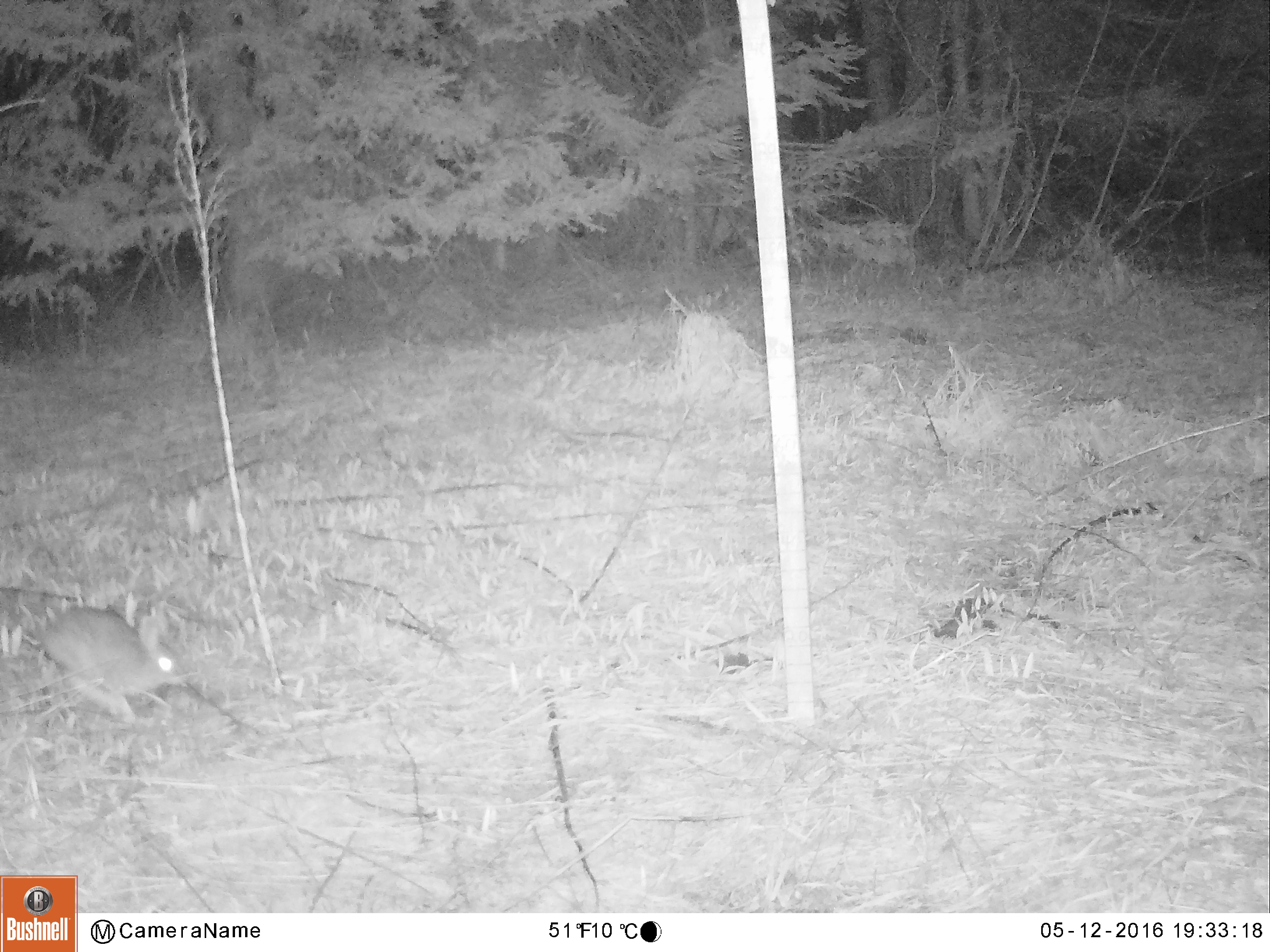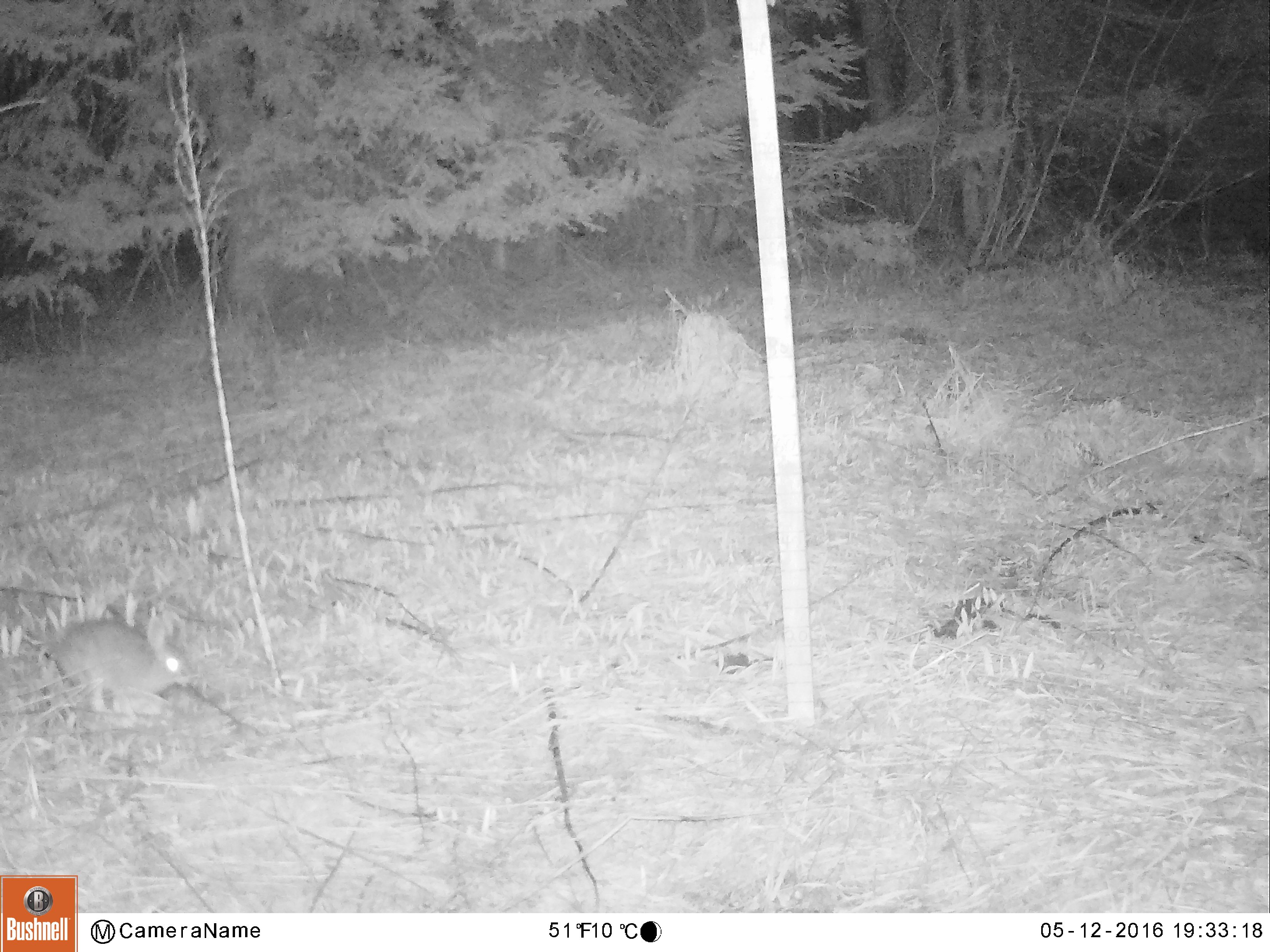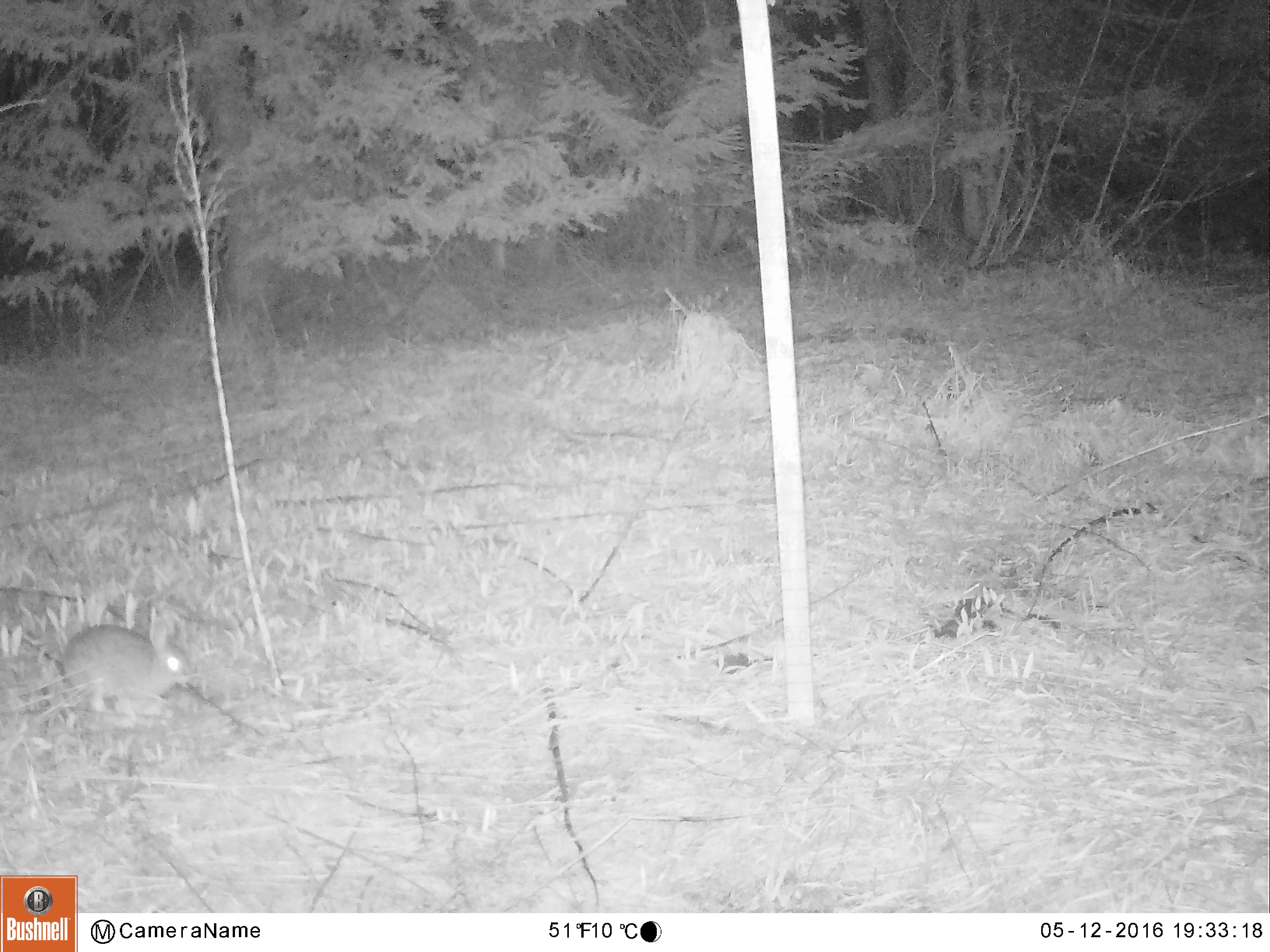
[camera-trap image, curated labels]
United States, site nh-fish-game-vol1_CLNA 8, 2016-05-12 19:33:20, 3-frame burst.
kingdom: Animalia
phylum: Chordata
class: Mammalia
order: Lagomorpha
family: Leporidae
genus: Lepus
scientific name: Lepus americanus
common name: snowshoe hare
Snowshoe hare (Lepus americanus).